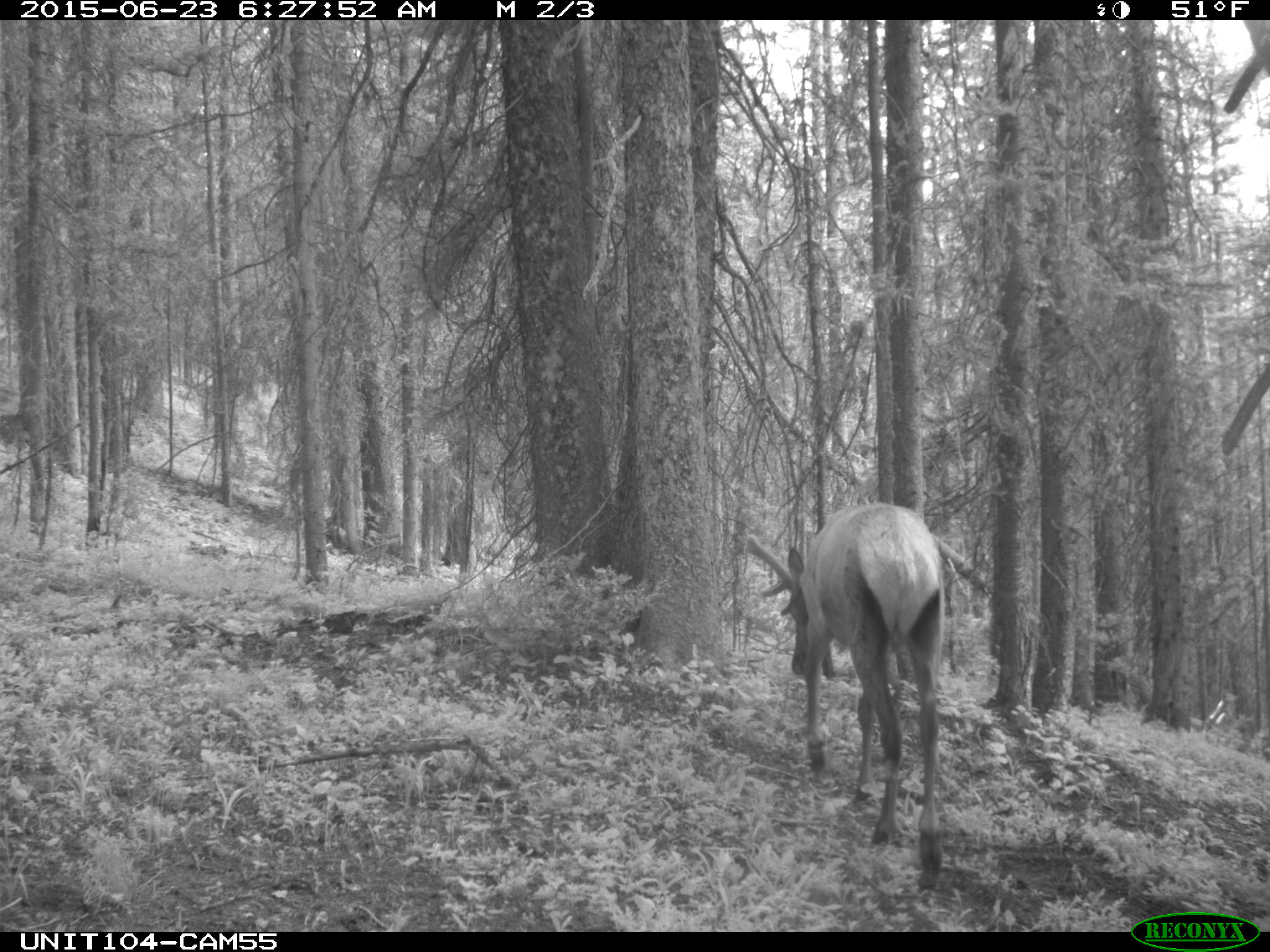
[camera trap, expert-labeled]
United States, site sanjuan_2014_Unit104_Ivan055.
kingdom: Animalia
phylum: Chordata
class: Mammalia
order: Artiodactyla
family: Cervidae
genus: Cervus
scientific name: Cervus elaphus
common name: red deer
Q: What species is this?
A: Cervus elaphus (red deer).